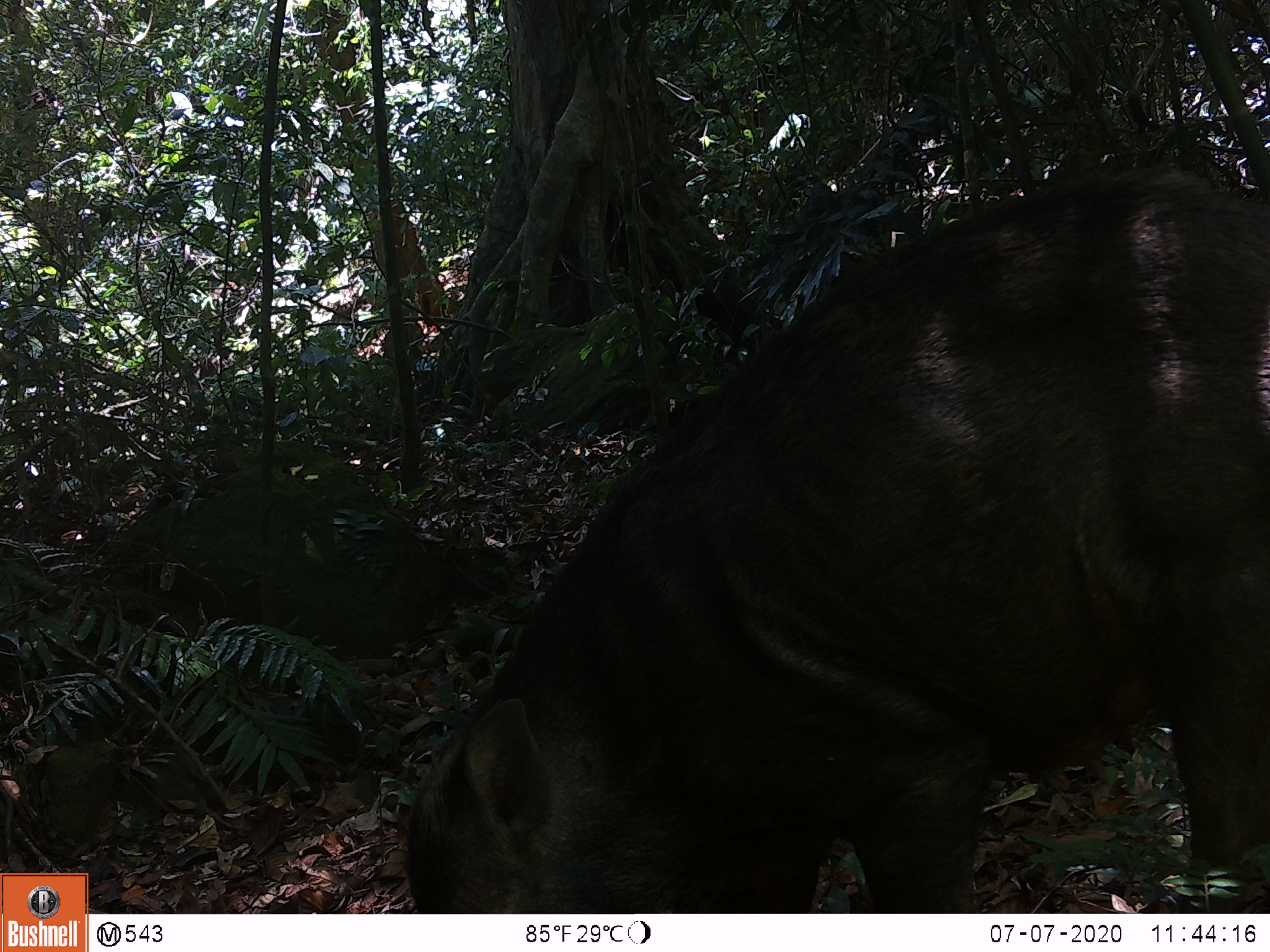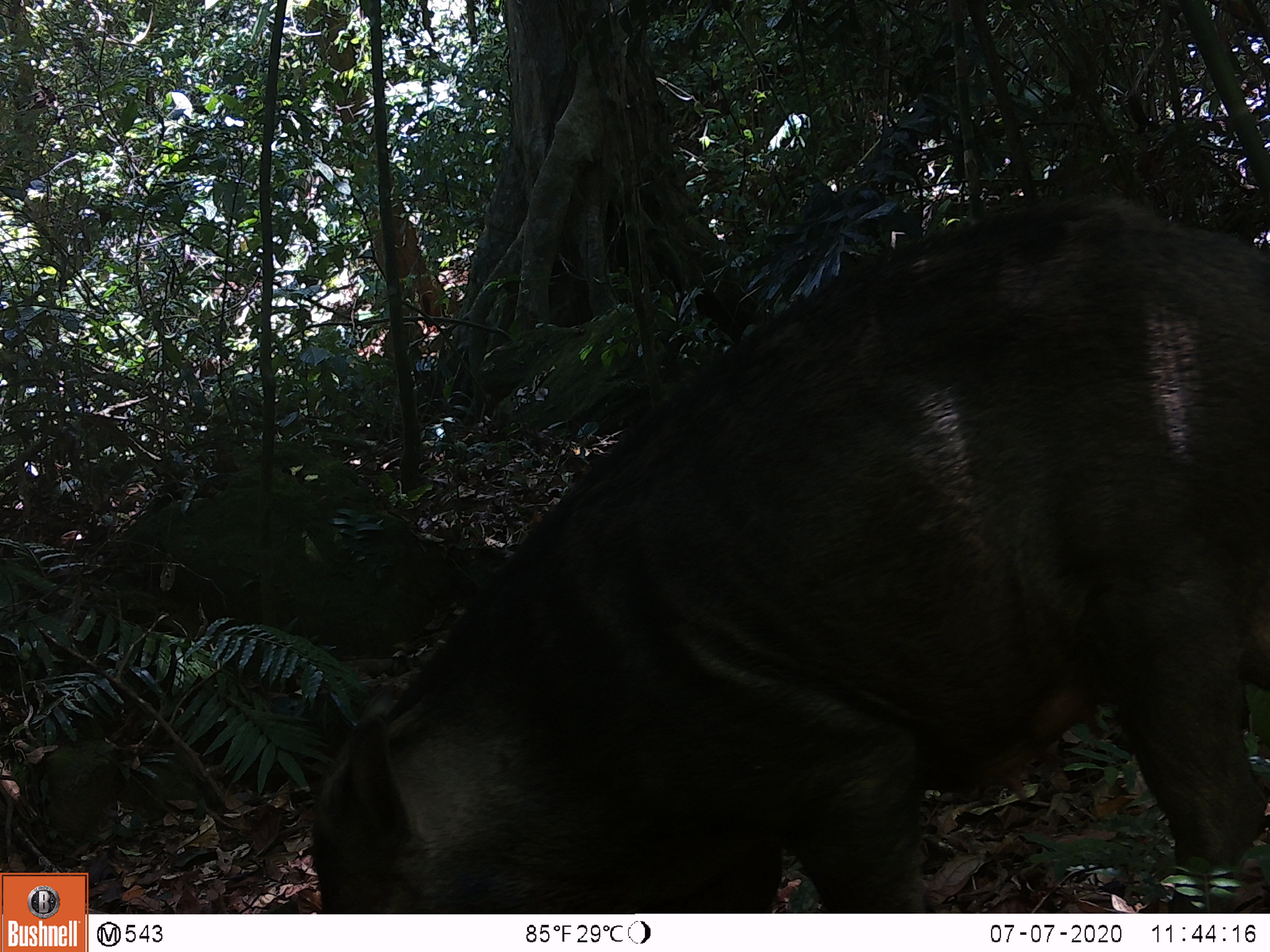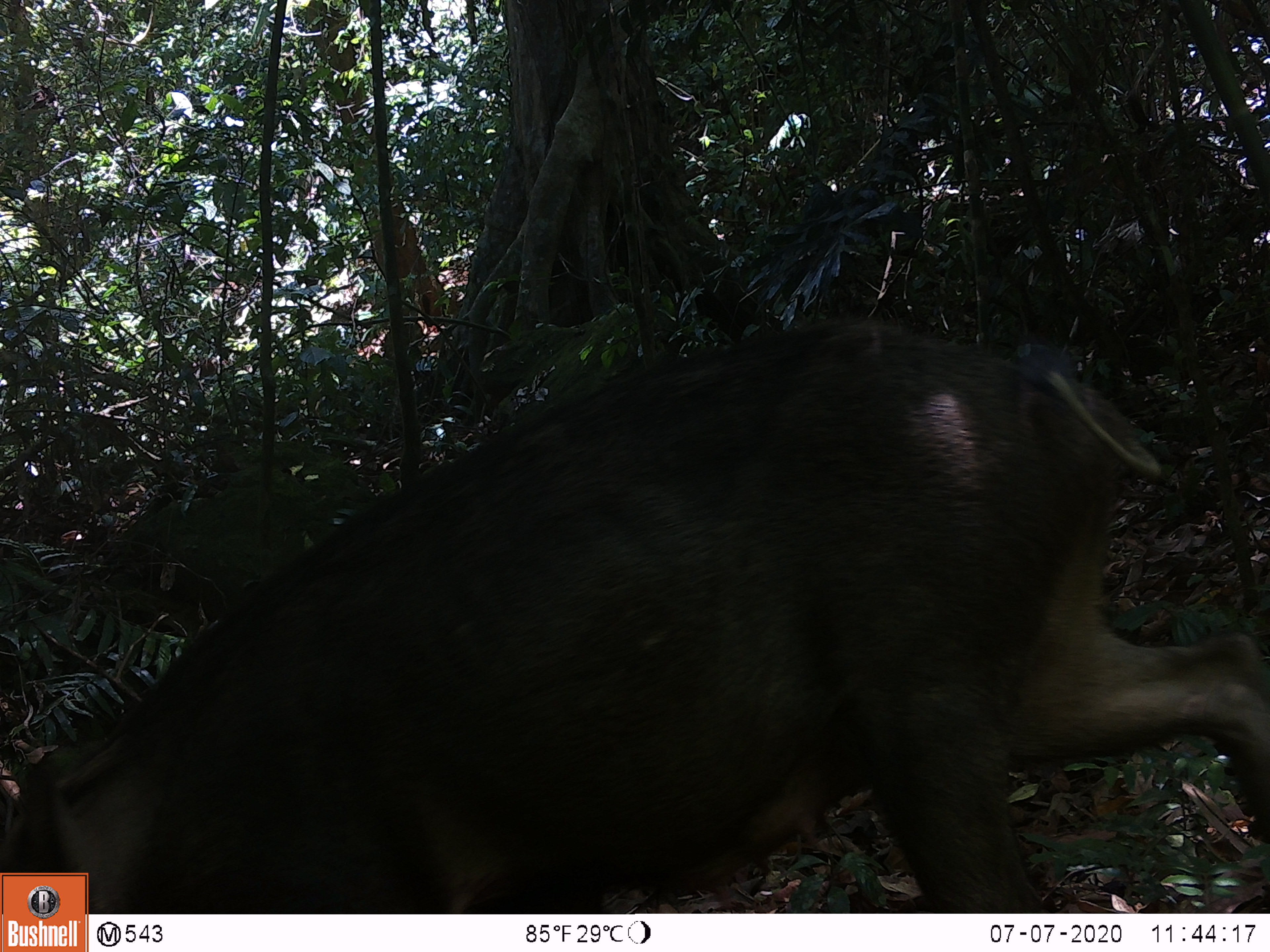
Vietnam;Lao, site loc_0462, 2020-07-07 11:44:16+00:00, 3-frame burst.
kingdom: Animalia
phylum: Chordata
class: Mammalia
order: Artiodactyla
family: Suidae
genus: Sus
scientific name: Sus scrofa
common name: eurasian wild pig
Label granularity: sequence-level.